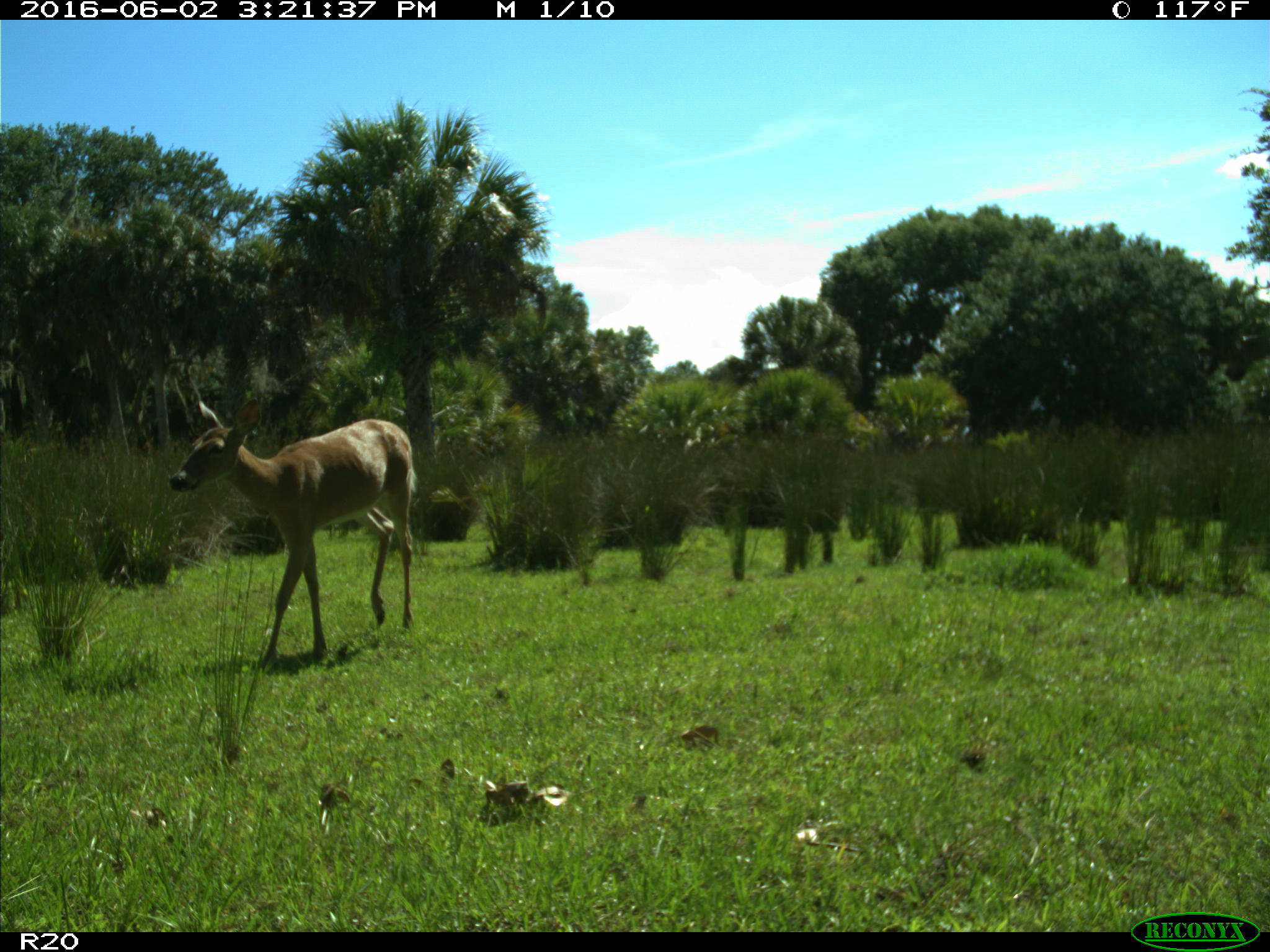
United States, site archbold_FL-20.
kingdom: Animalia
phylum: Chordata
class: Mammalia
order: Artiodactyla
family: Cervidae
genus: Odocoileus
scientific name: Odocoileus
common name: deer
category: unidentified deer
Unidentified deer (deer) (Odocoileus).